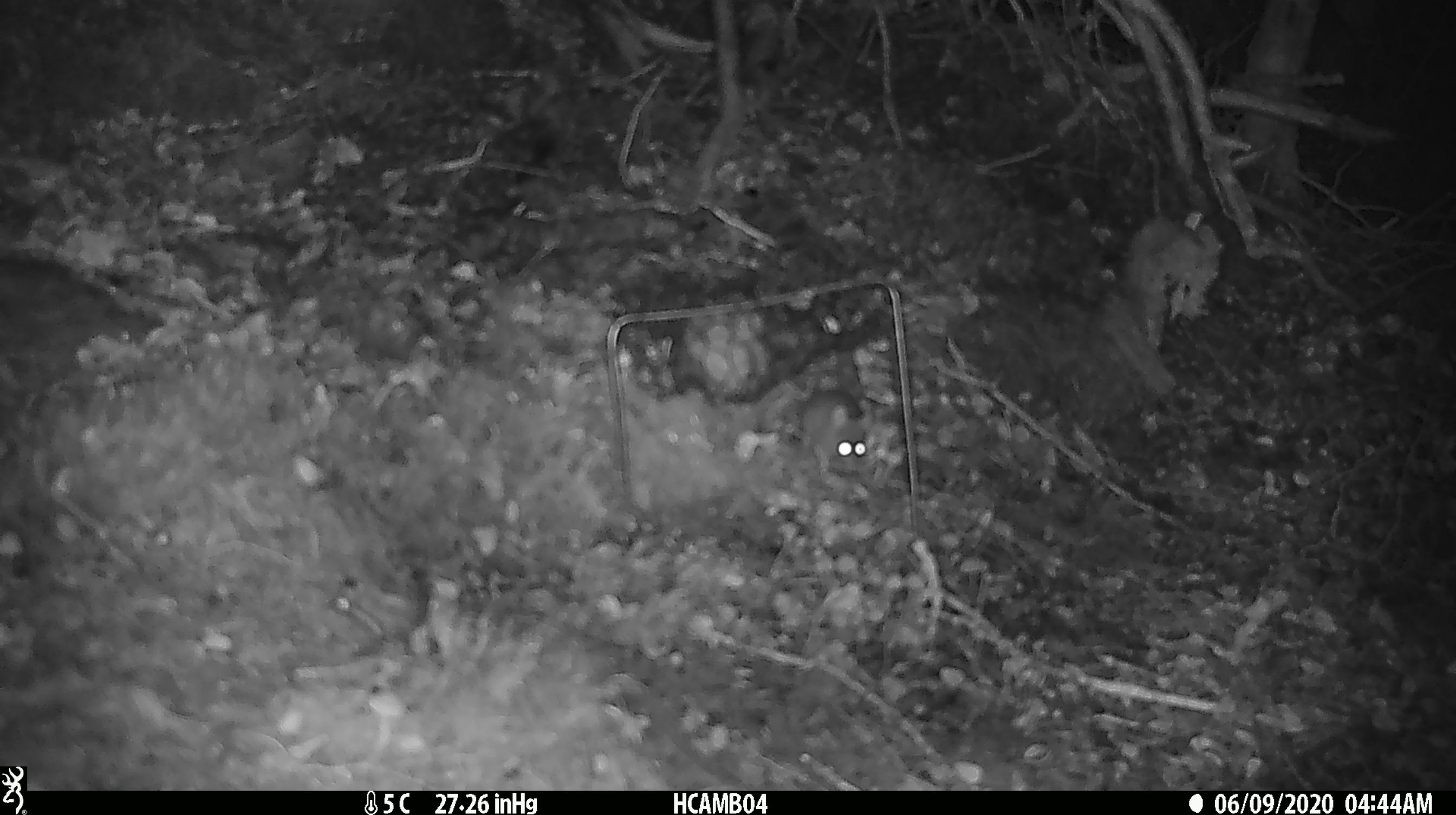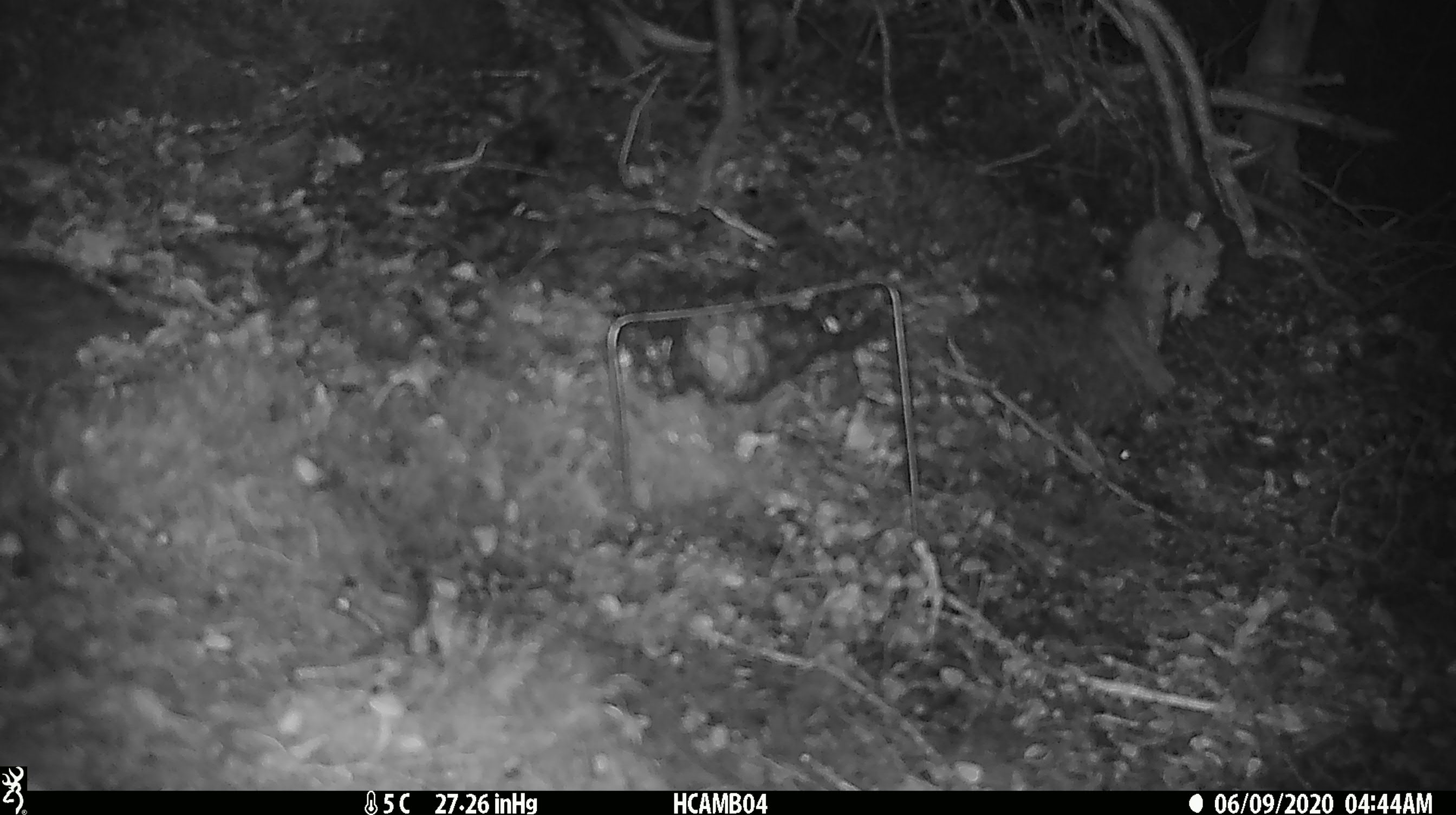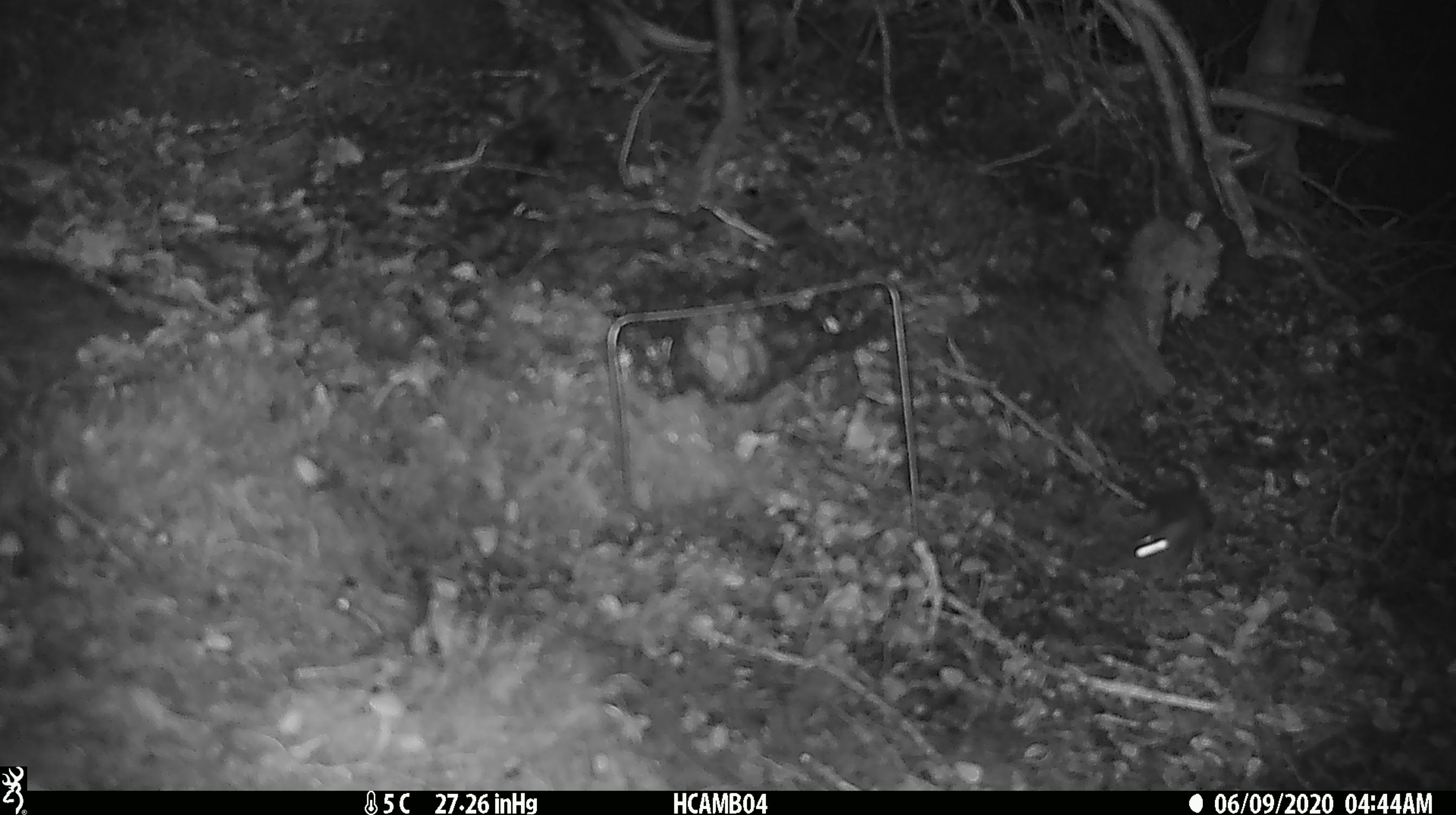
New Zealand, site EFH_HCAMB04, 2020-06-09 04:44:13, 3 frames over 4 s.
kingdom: Animalia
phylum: Chordata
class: Mammalia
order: Rodentia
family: Muridae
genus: Mus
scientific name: Mus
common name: mouse